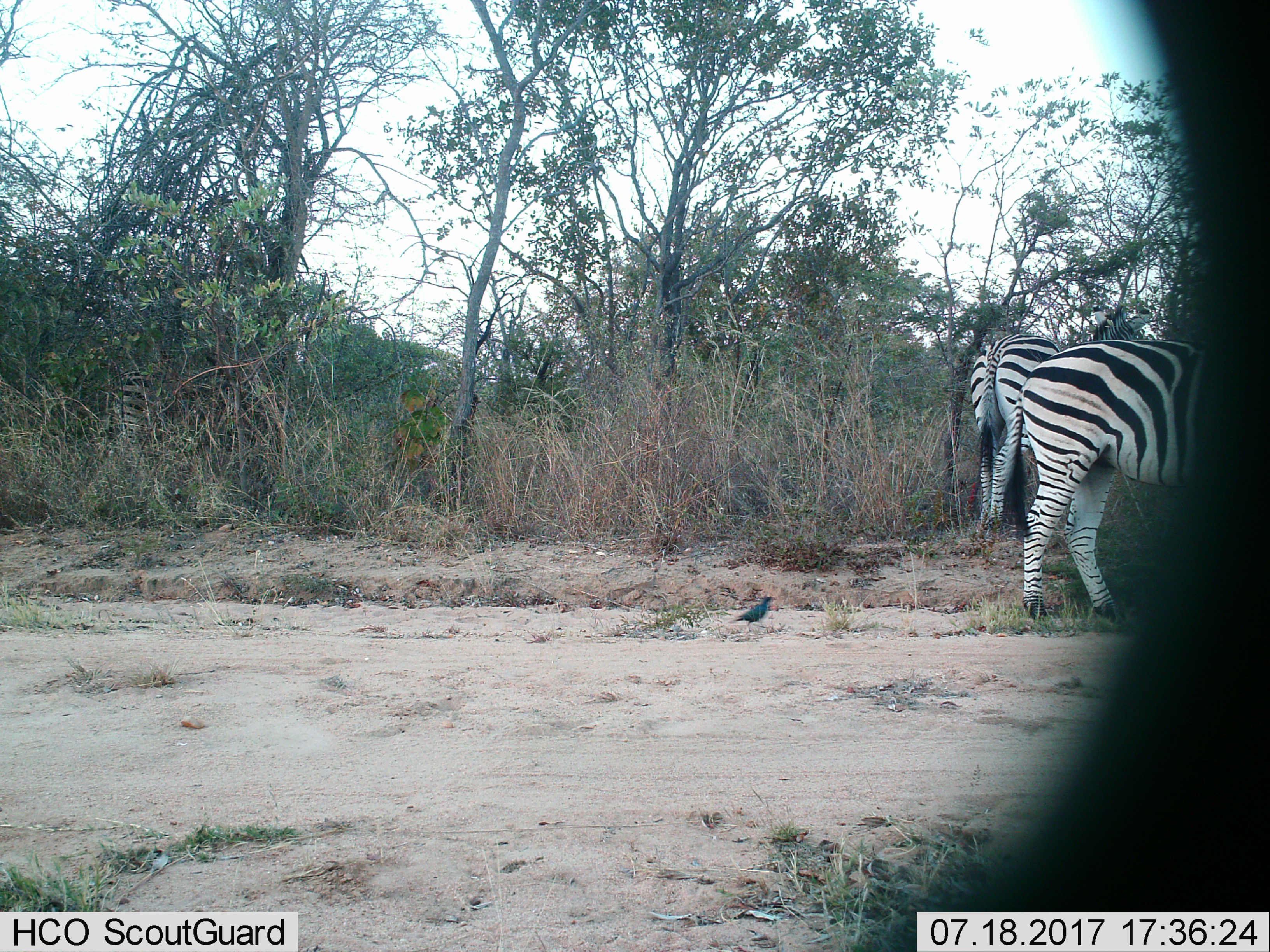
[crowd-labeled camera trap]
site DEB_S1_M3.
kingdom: Animalia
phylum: Chordata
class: Mammalia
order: Perissodactyla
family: Equidae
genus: Equus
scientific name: Equus quagga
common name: plains zebra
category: zebraplains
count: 2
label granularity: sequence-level